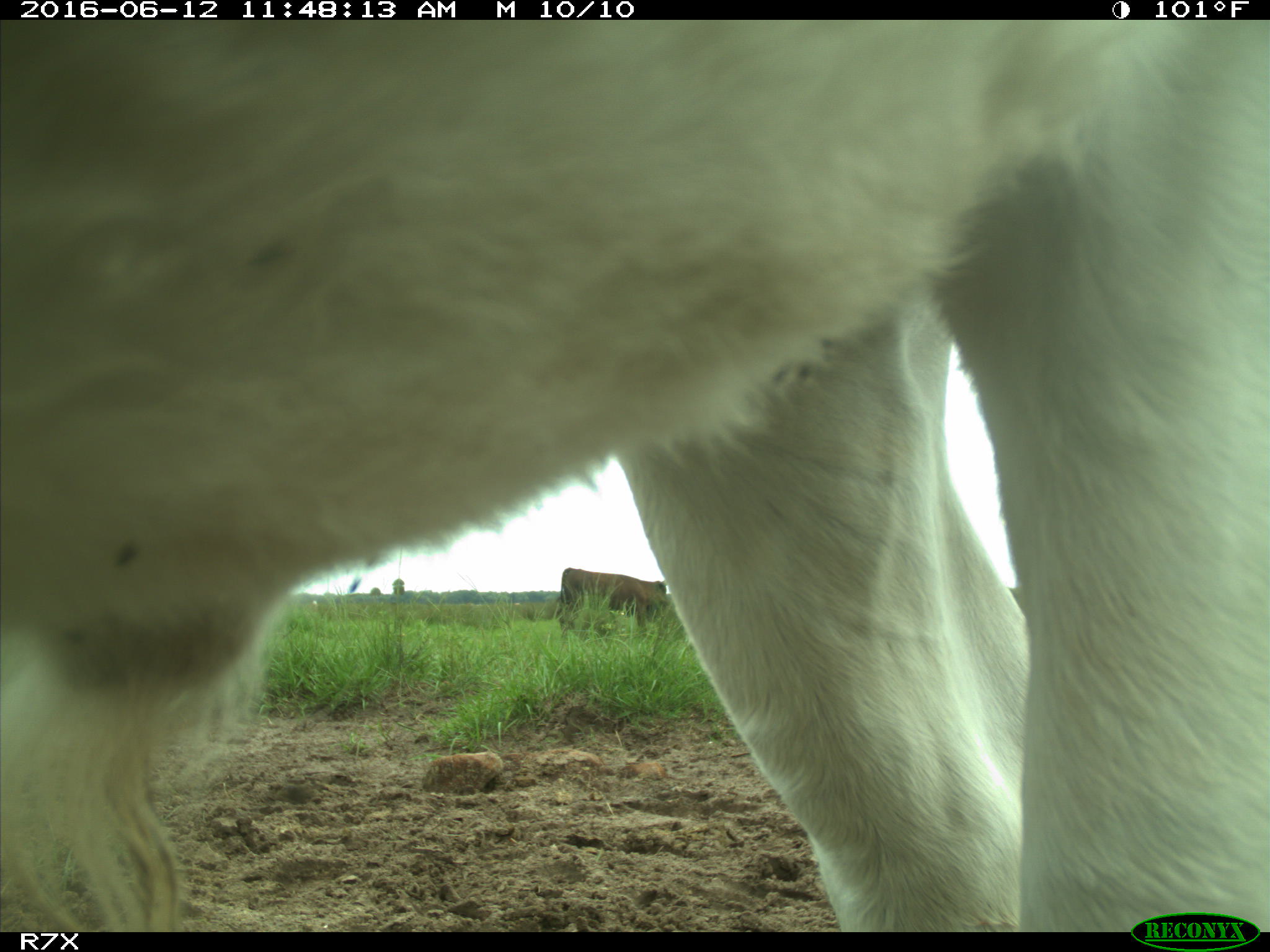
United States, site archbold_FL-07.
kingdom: Animalia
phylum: Chordata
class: Mammalia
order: Artiodactyla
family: Bovidae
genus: Bos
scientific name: Bos taurus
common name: domestic cow